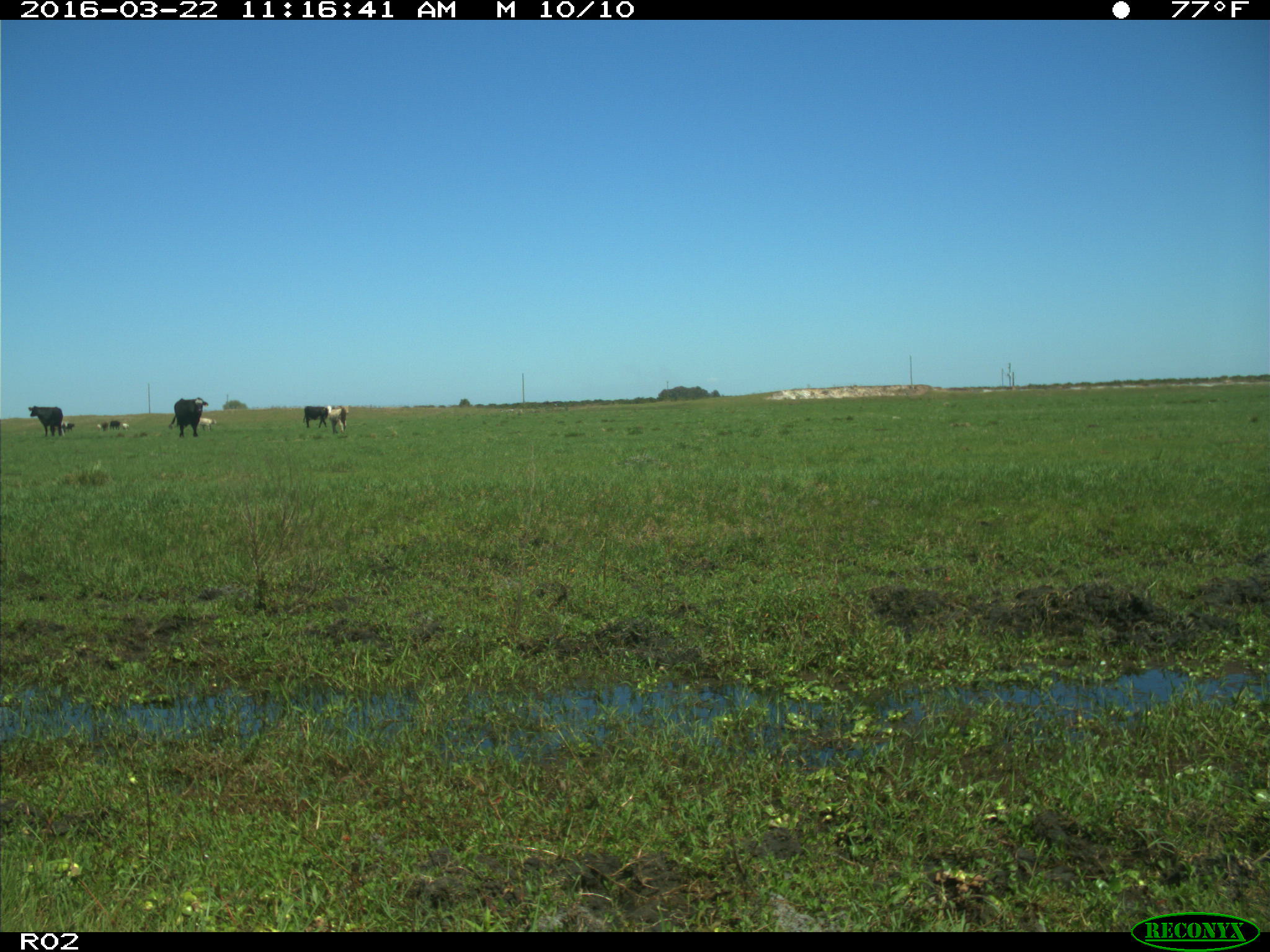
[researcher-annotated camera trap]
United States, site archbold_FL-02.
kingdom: Animalia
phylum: Chordata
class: Mammalia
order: Artiodactyla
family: Bovidae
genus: Bos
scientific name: Bos taurus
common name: domestic cow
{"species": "Bos taurus (domestic cow)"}